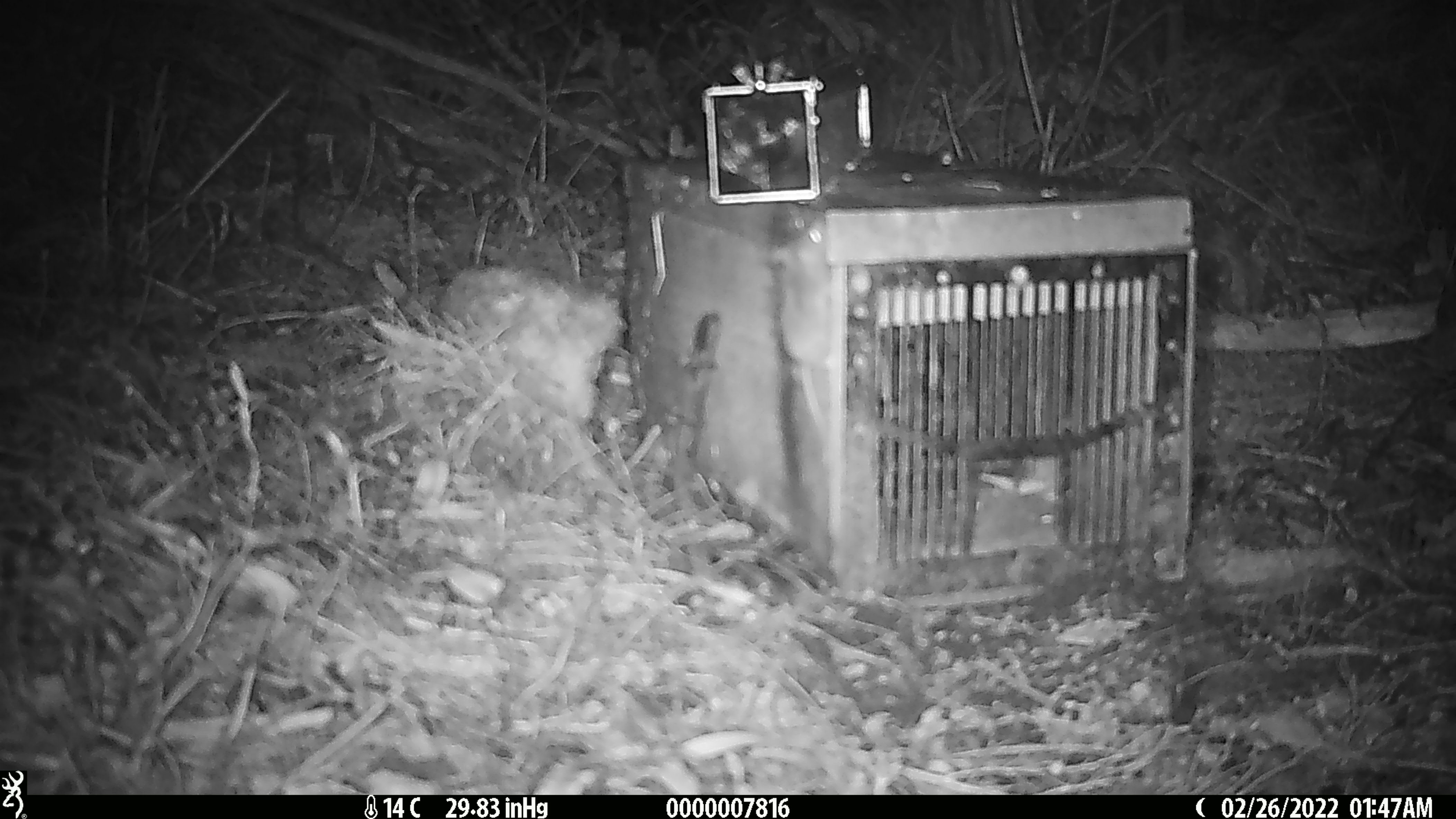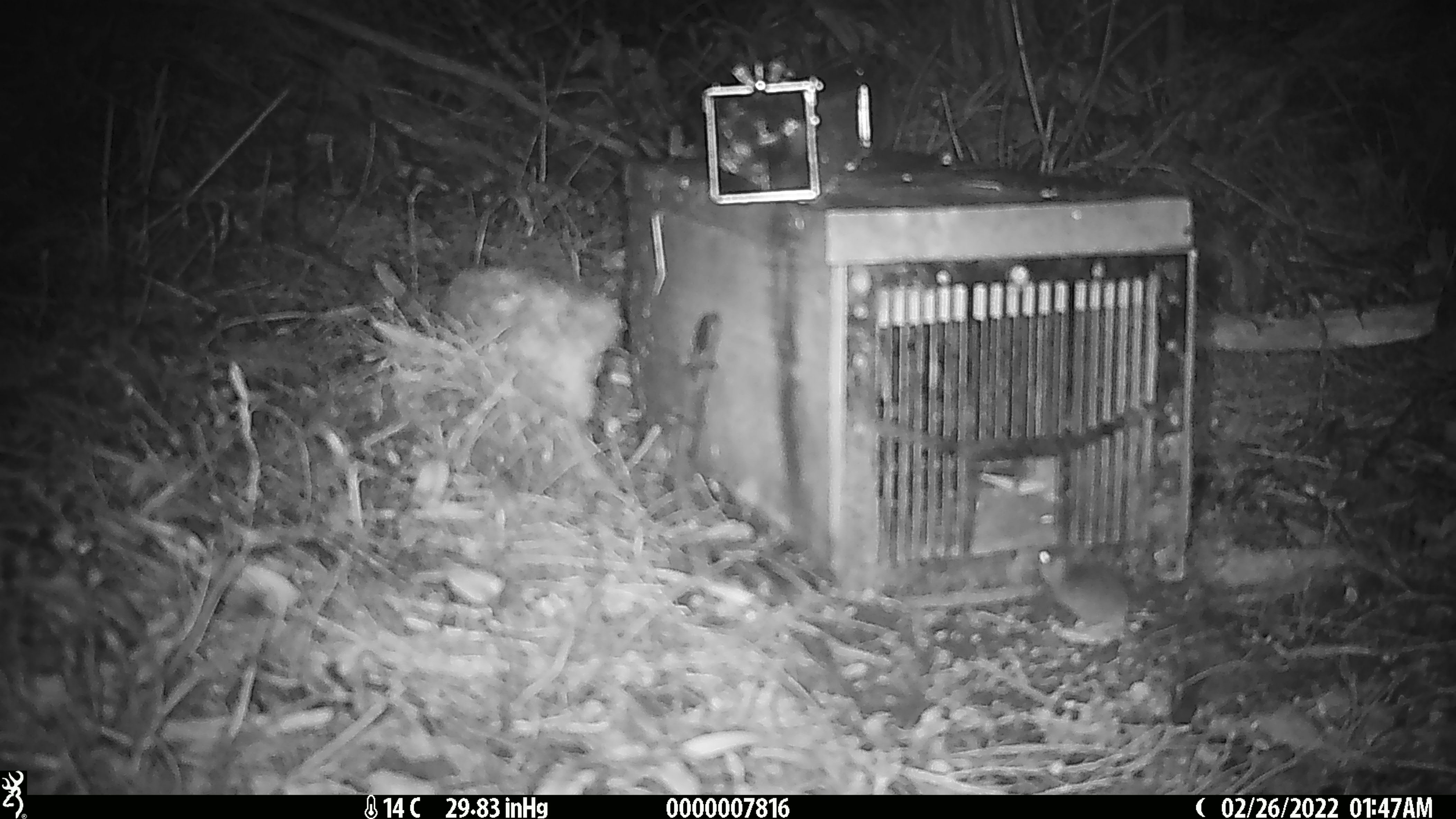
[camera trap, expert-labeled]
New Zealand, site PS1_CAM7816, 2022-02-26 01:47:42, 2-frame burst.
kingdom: Animalia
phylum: Chordata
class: Mammalia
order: Rodentia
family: Muridae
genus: Mus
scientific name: Mus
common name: mouse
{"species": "mouse (Mus)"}